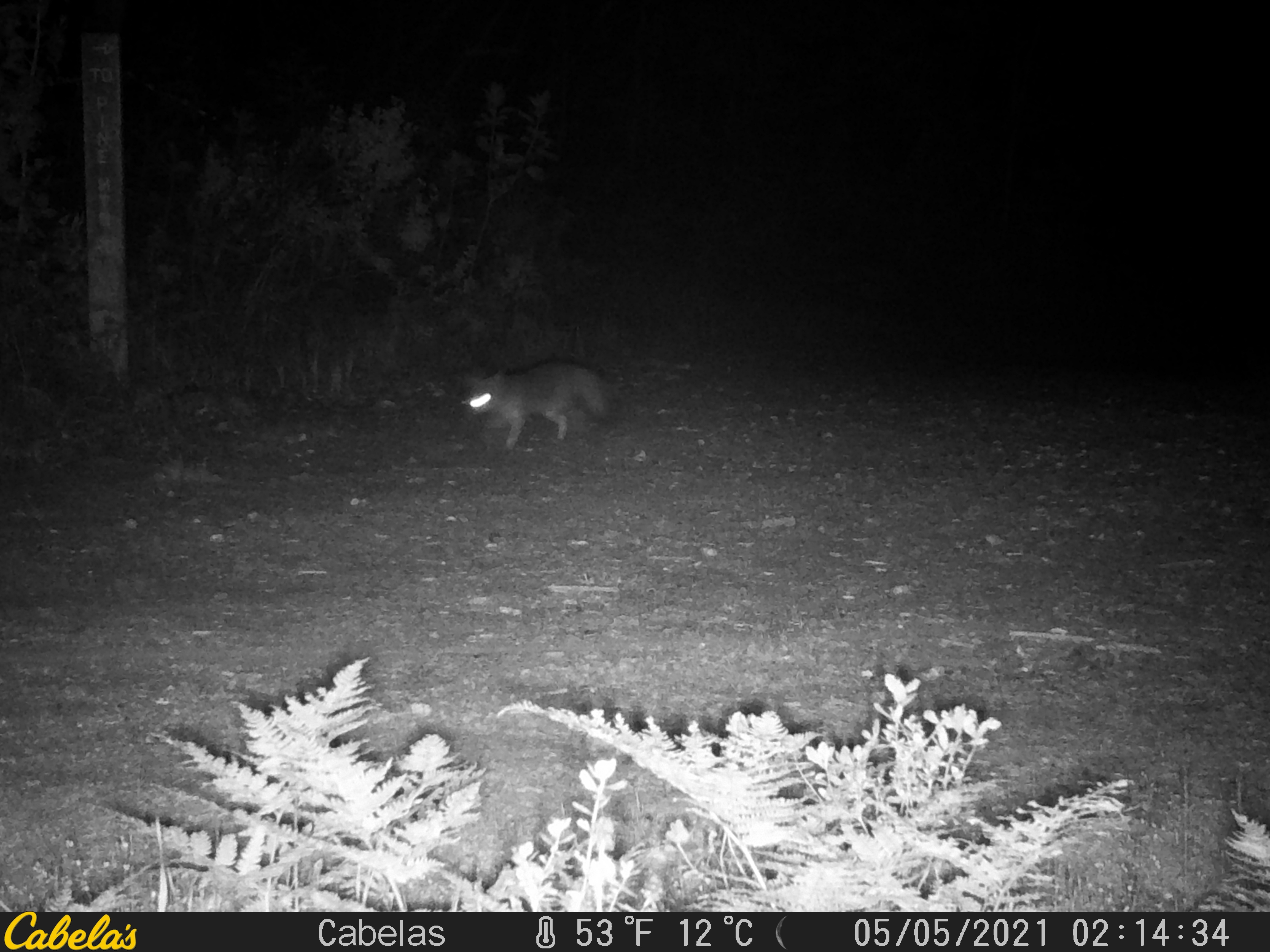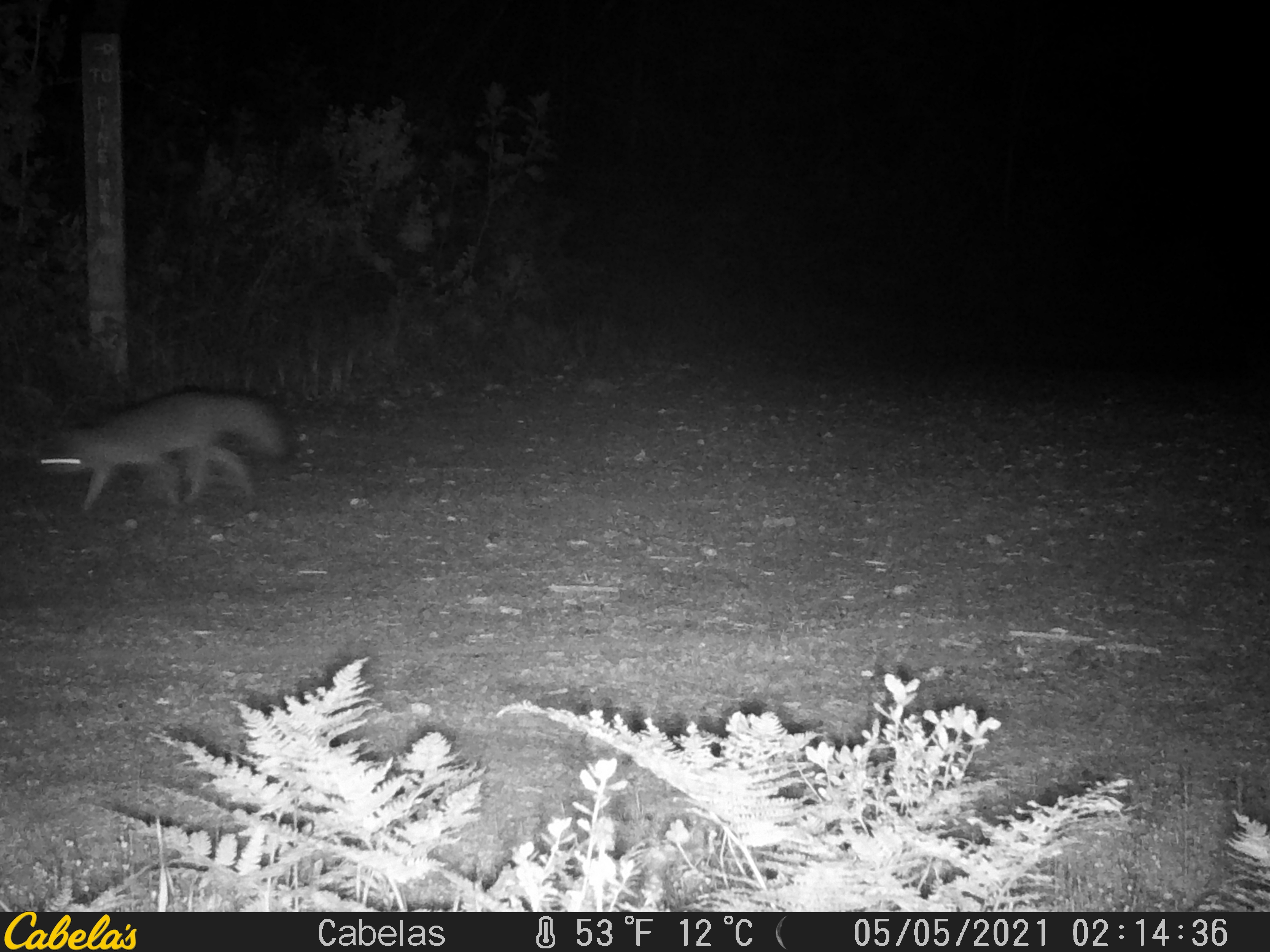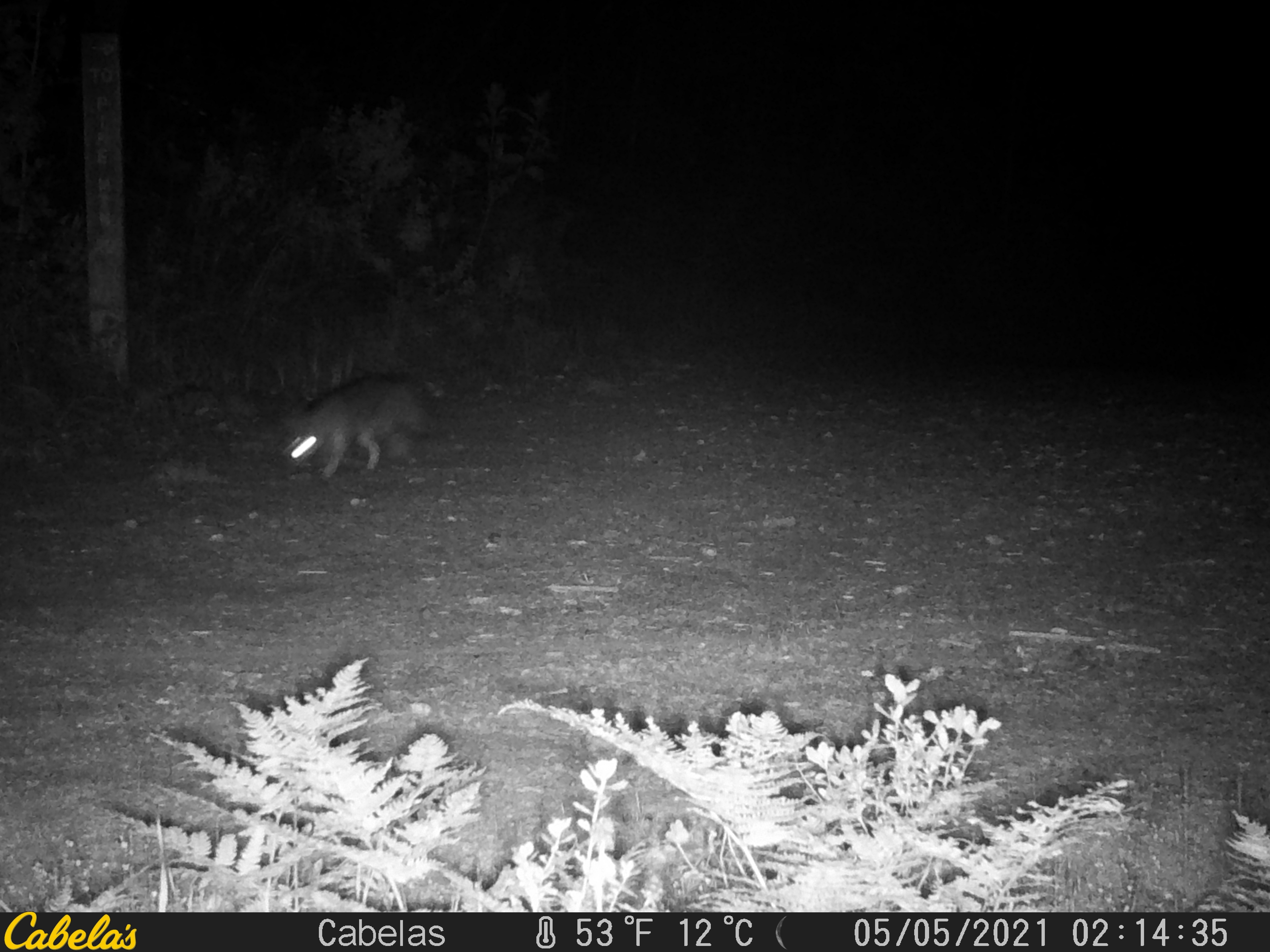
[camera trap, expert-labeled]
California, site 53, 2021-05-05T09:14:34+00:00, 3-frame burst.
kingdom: Animalia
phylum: Chordata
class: Mammalia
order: Carnivora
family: Canidae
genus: Urocyon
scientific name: Urocyon cinereoargenteus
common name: gray fox